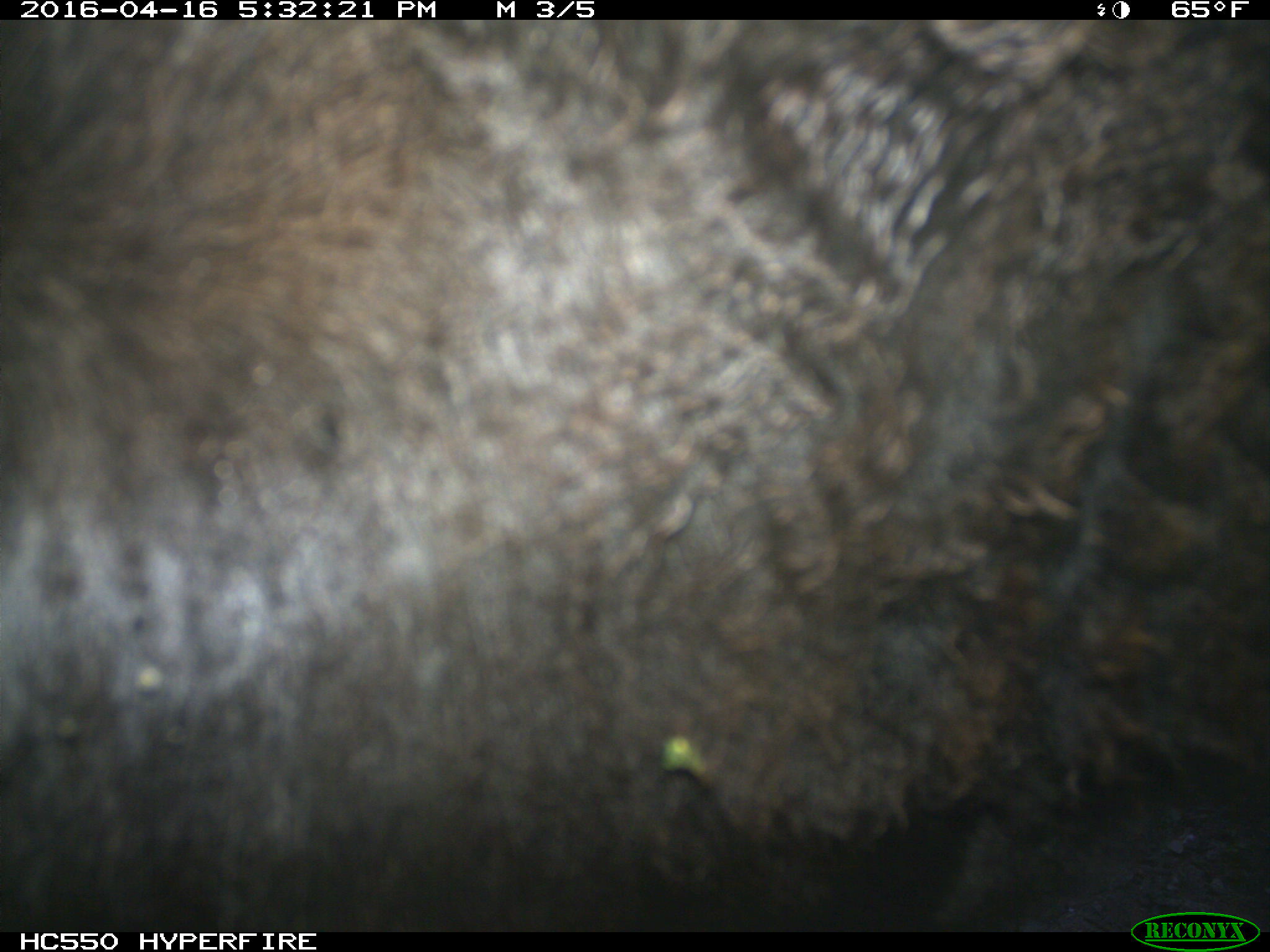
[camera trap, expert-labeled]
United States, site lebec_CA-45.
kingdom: Animalia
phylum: Chordata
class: Mammalia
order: Artiodactyla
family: Bovidae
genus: Bos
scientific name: Bos taurus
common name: domestic cow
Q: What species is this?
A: Bos taurus (domestic cow).